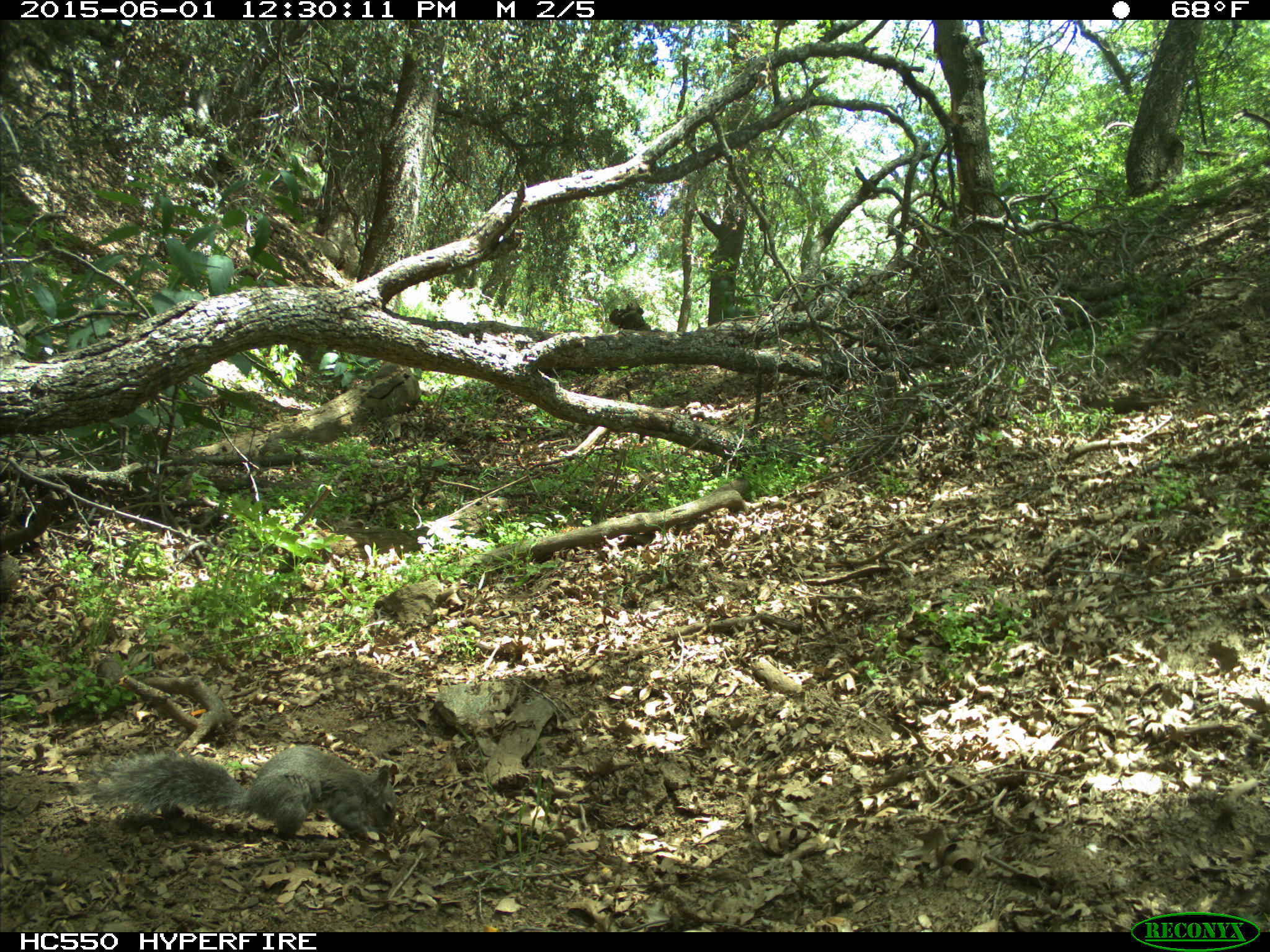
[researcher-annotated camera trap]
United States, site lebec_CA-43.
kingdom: Animalia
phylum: Chordata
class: Mammalia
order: Rodentia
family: Sciuridae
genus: Sciurus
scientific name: Sciurus carolinensis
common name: eastern gray squirrel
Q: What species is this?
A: Sciurus carolinensis (eastern gray squirrel).